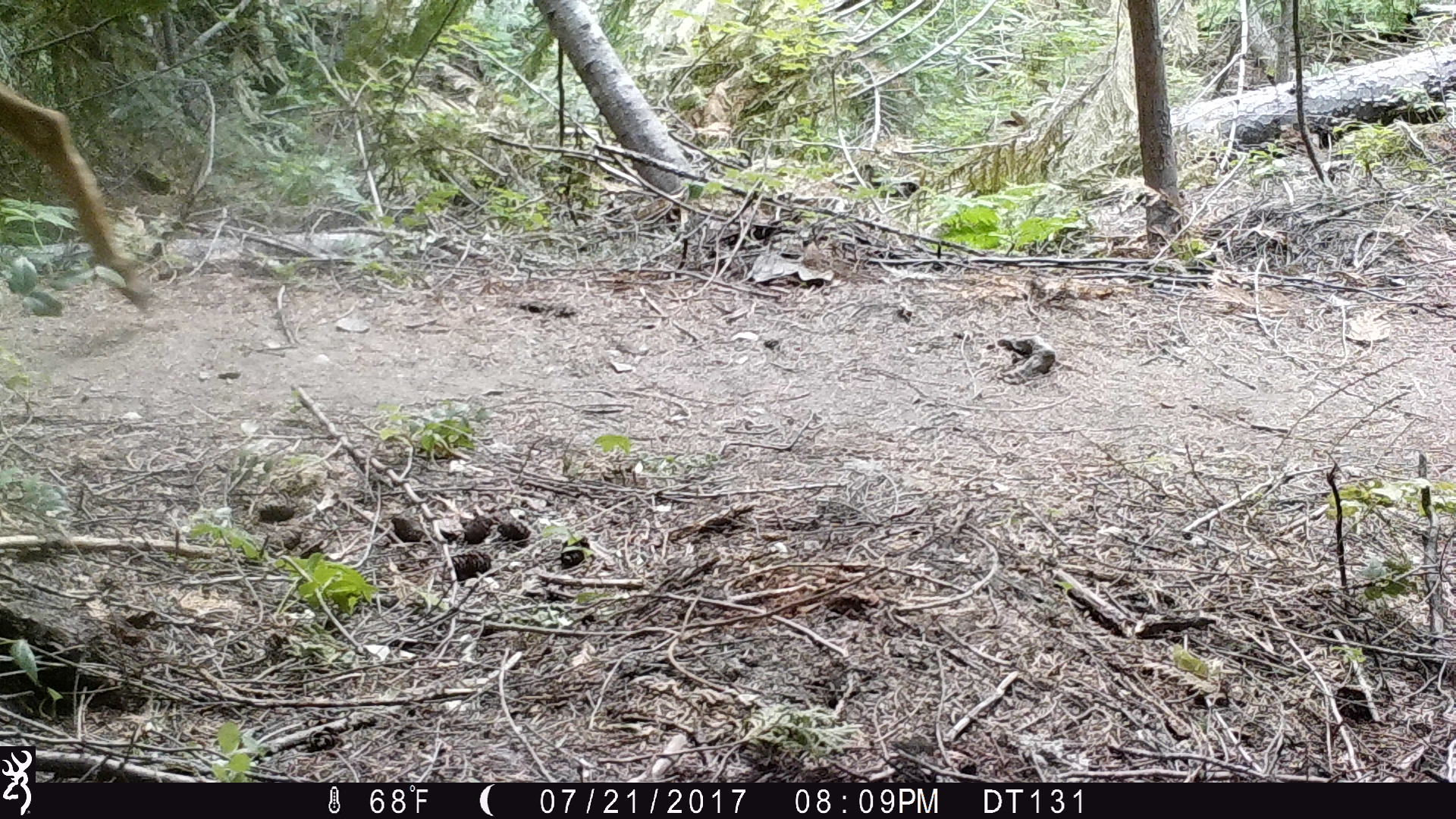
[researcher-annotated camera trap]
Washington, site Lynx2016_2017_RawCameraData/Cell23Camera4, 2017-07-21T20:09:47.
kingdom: Animalia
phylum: Chordata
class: Mammalia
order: Artiodactyla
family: Cervidae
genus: Odocoileus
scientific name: Odocoileus hemionus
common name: mule deer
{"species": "Odocoileus hemionus (mule deer)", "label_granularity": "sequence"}